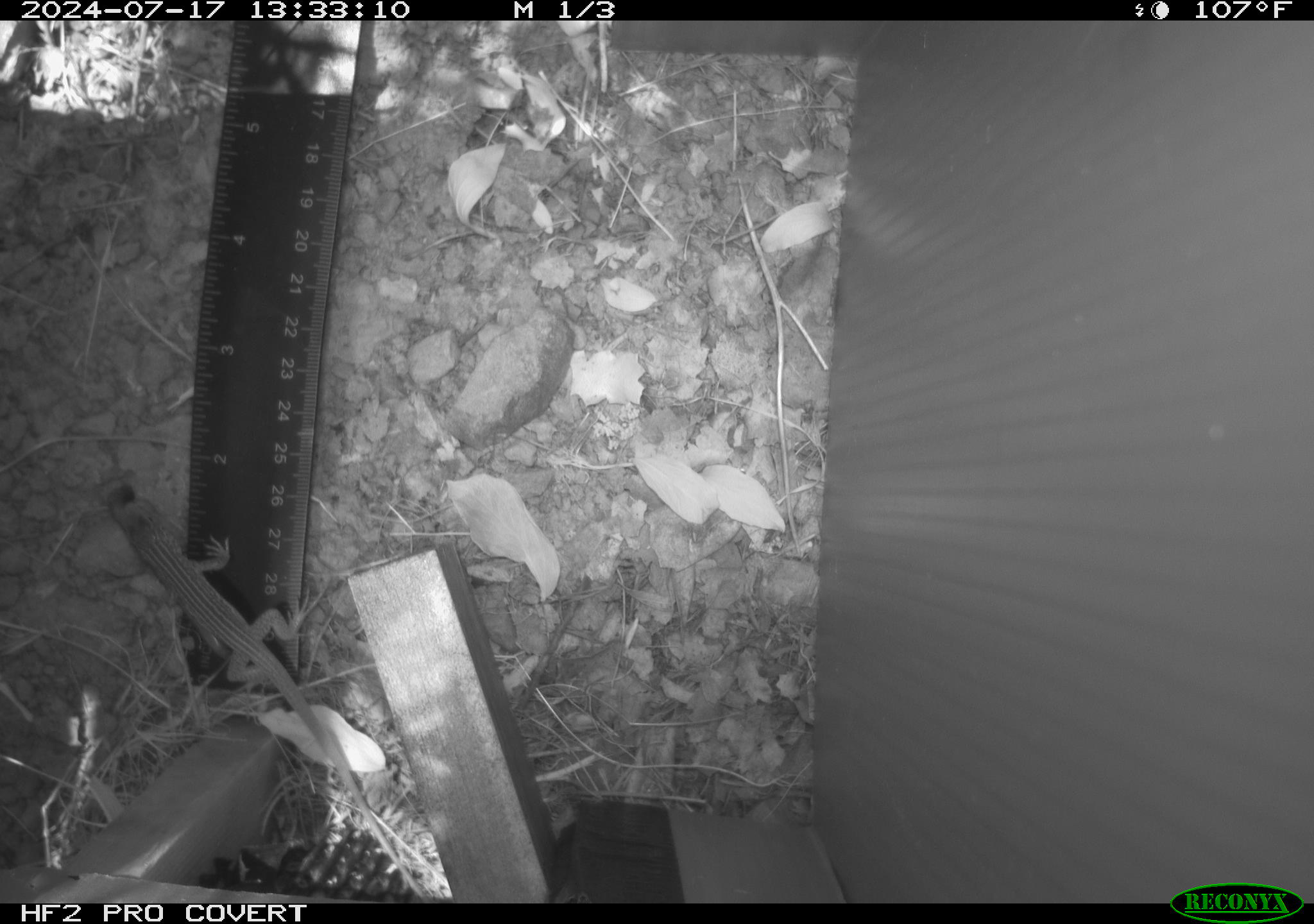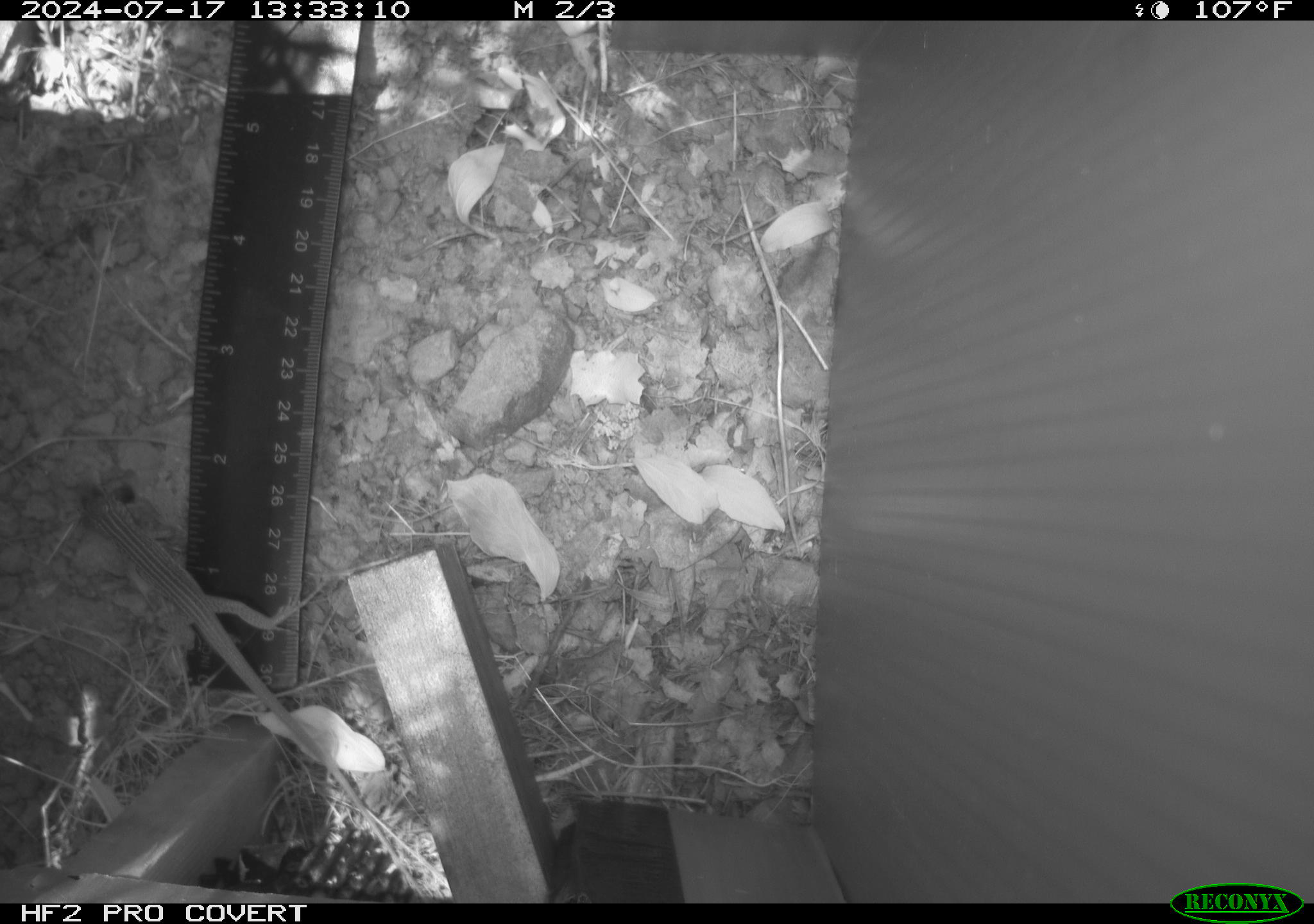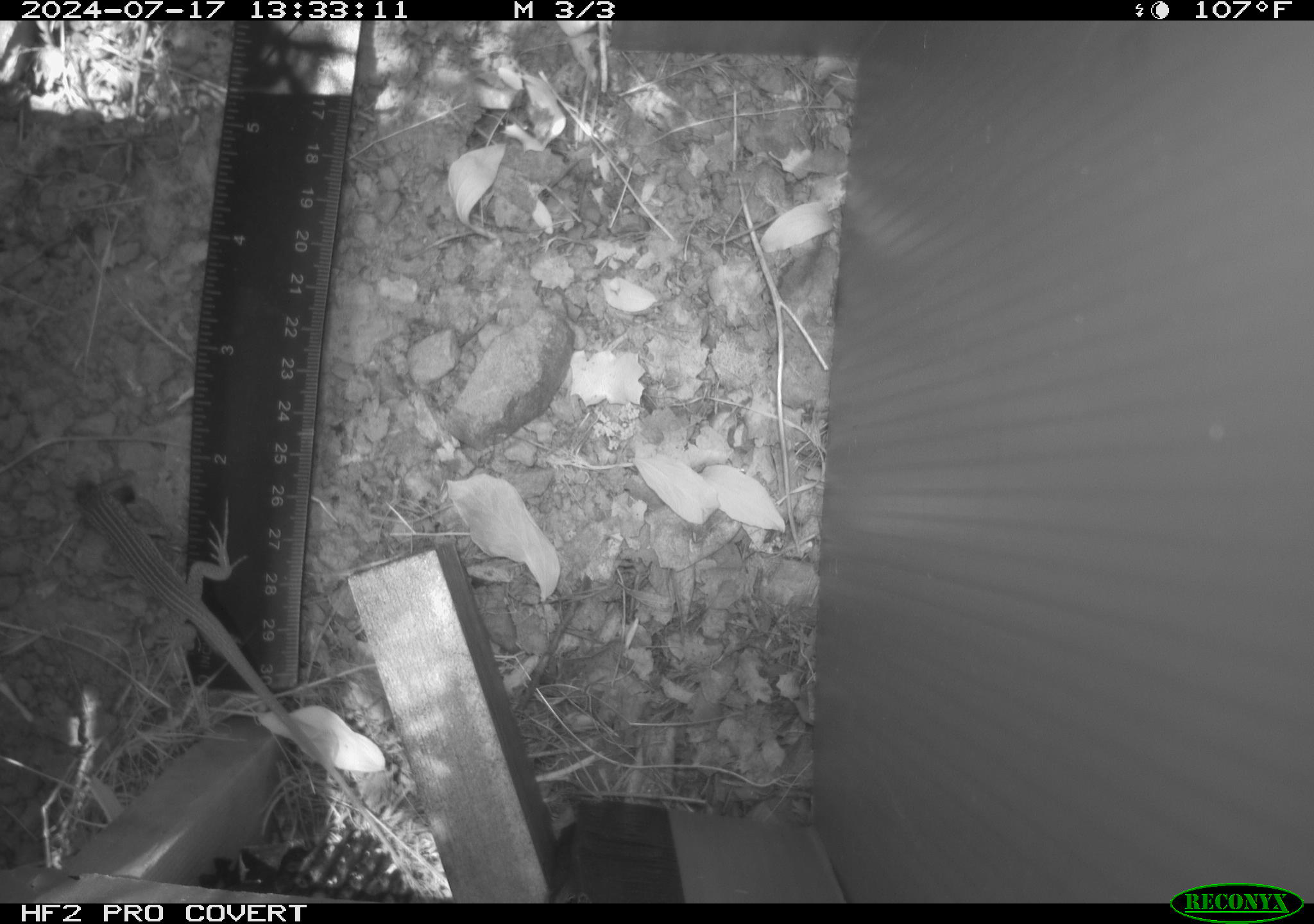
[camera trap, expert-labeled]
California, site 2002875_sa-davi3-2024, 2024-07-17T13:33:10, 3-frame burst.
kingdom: Animalia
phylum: Chordata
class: Reptilia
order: Squamata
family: Teiidae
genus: Aspidoscelis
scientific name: Aspidoscelis tigris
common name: western whiptail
Western whiptail (Aspidoscelis tigris).